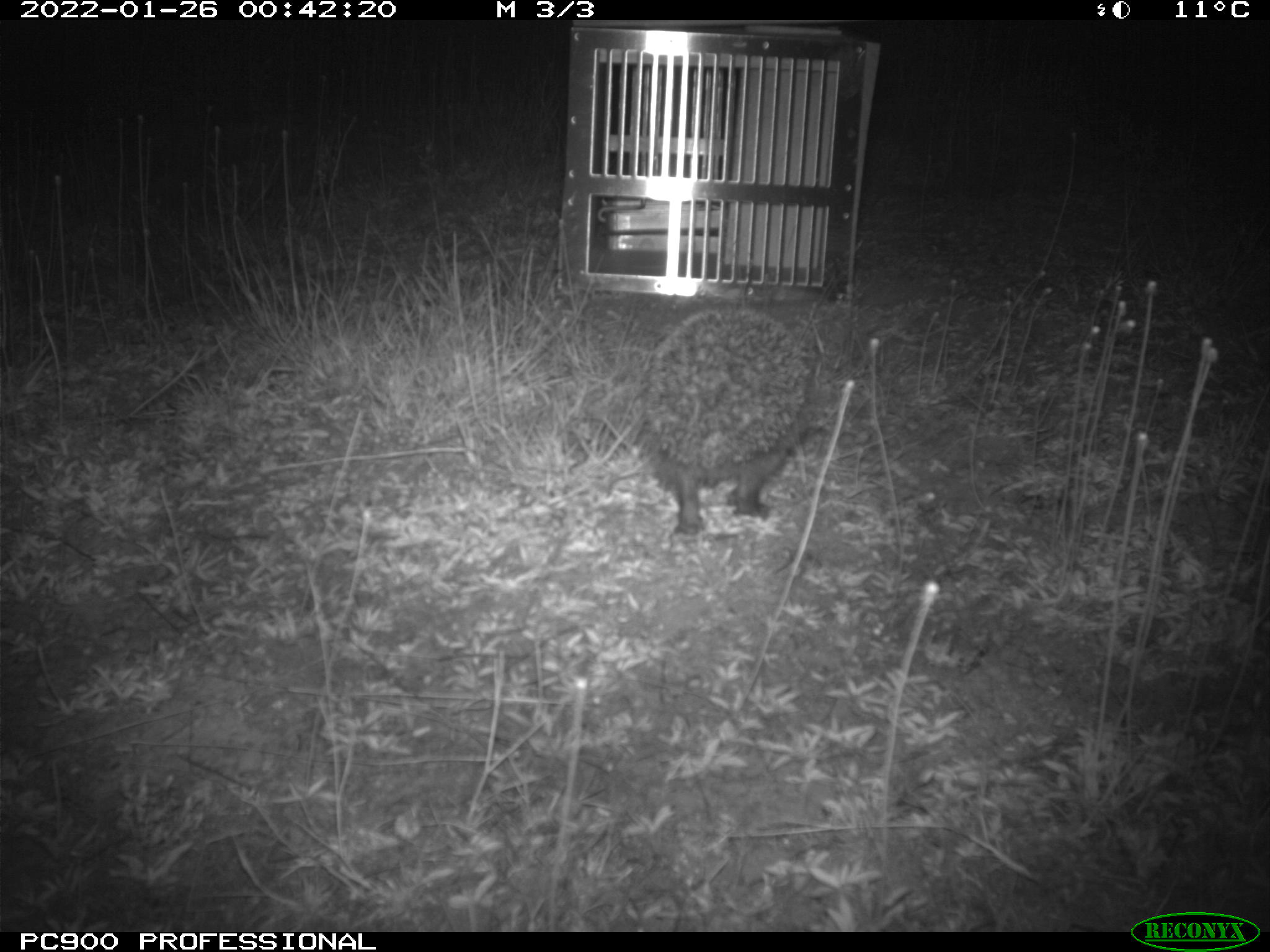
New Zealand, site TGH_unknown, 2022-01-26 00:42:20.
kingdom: Animalia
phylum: Chordata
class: Mammalia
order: Eulipotyphla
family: Erinaceidae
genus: Erinaceus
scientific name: Erinaceus europaeus europaeus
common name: european hedgehog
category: hedgehog